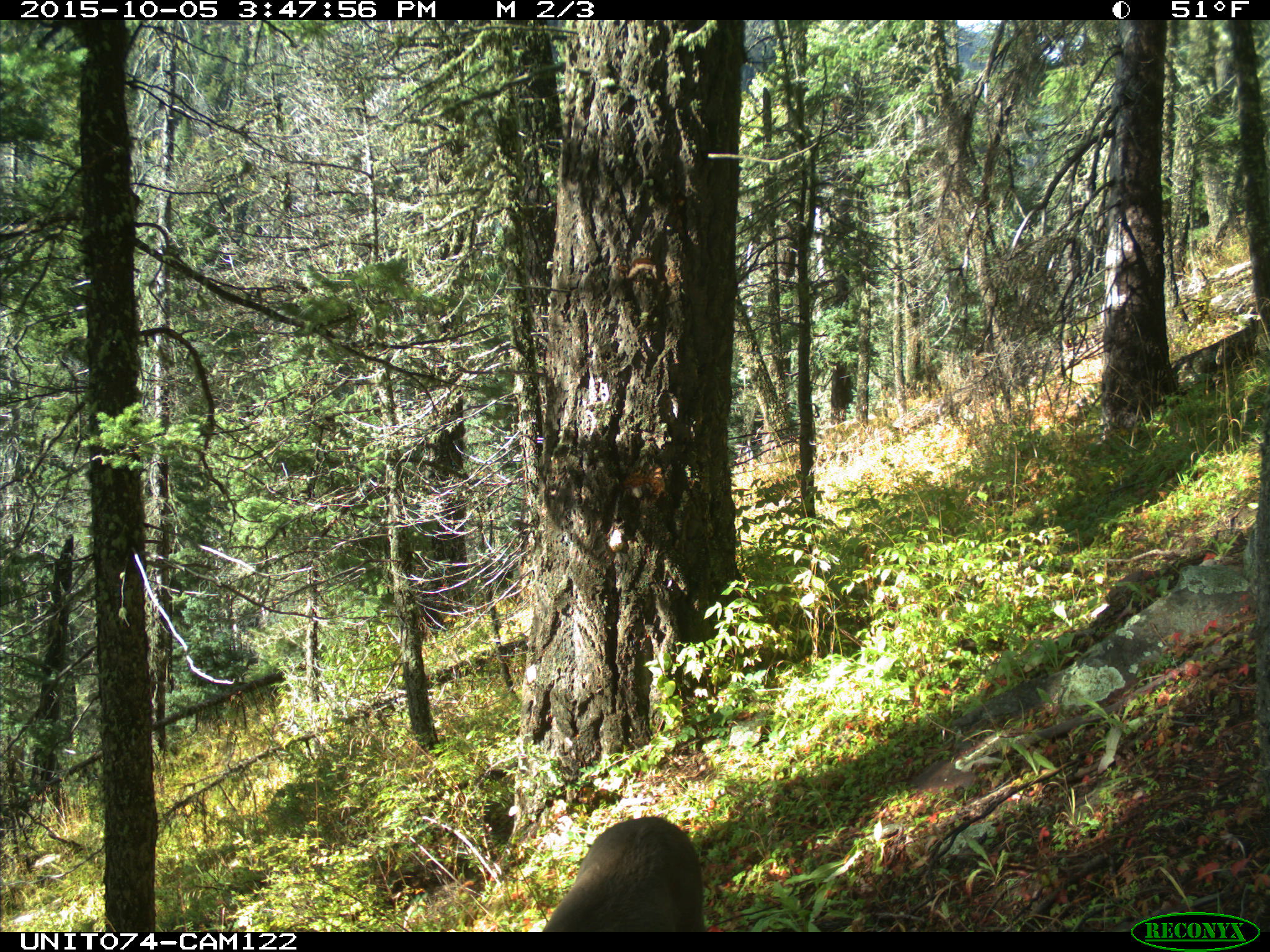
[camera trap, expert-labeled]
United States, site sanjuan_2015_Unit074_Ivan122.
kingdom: Animalia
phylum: Chordata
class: Mammalia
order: Artiodactyla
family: Cervidae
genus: Odocoileus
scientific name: Odocoileus hemionus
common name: mule deer